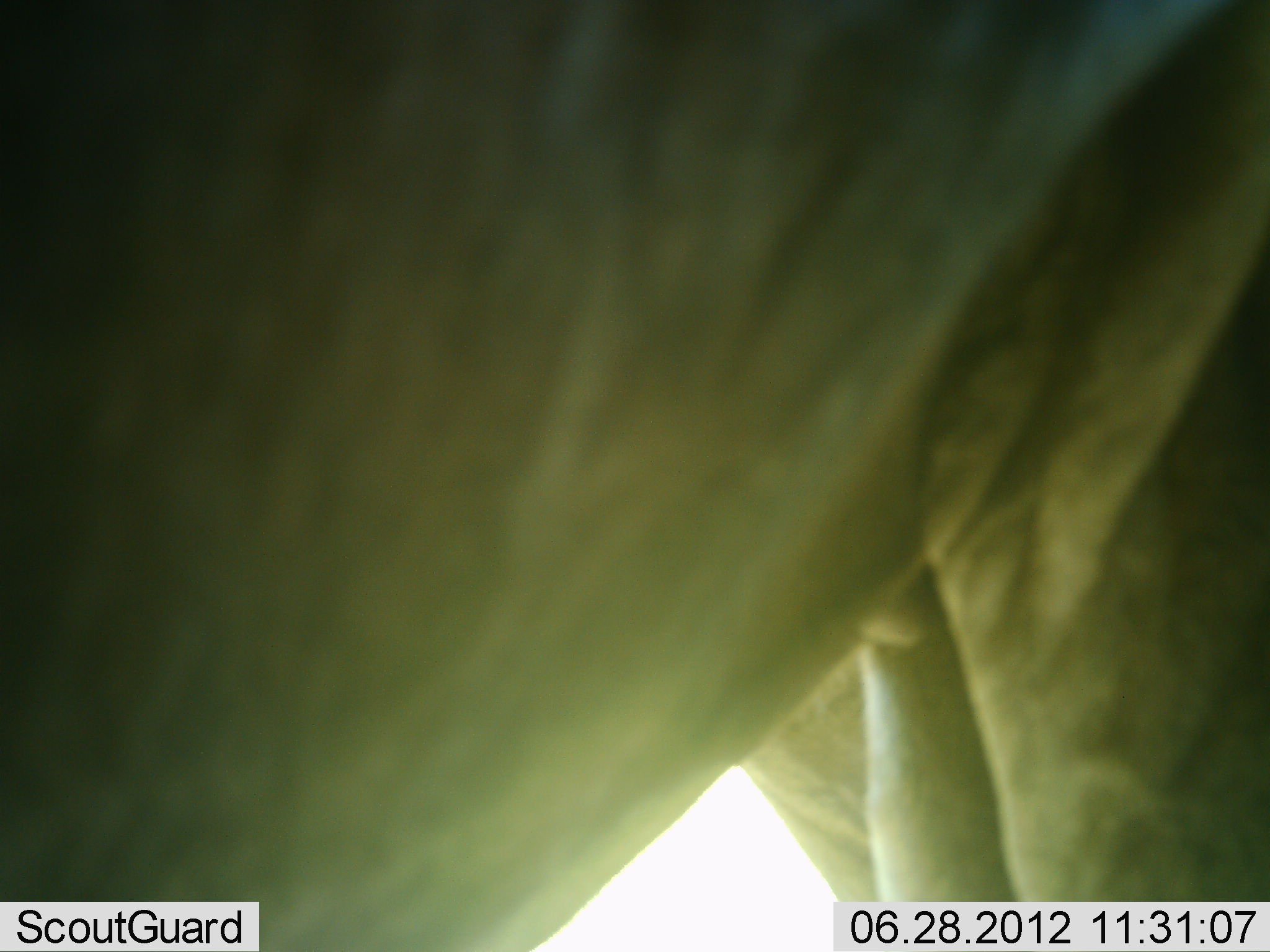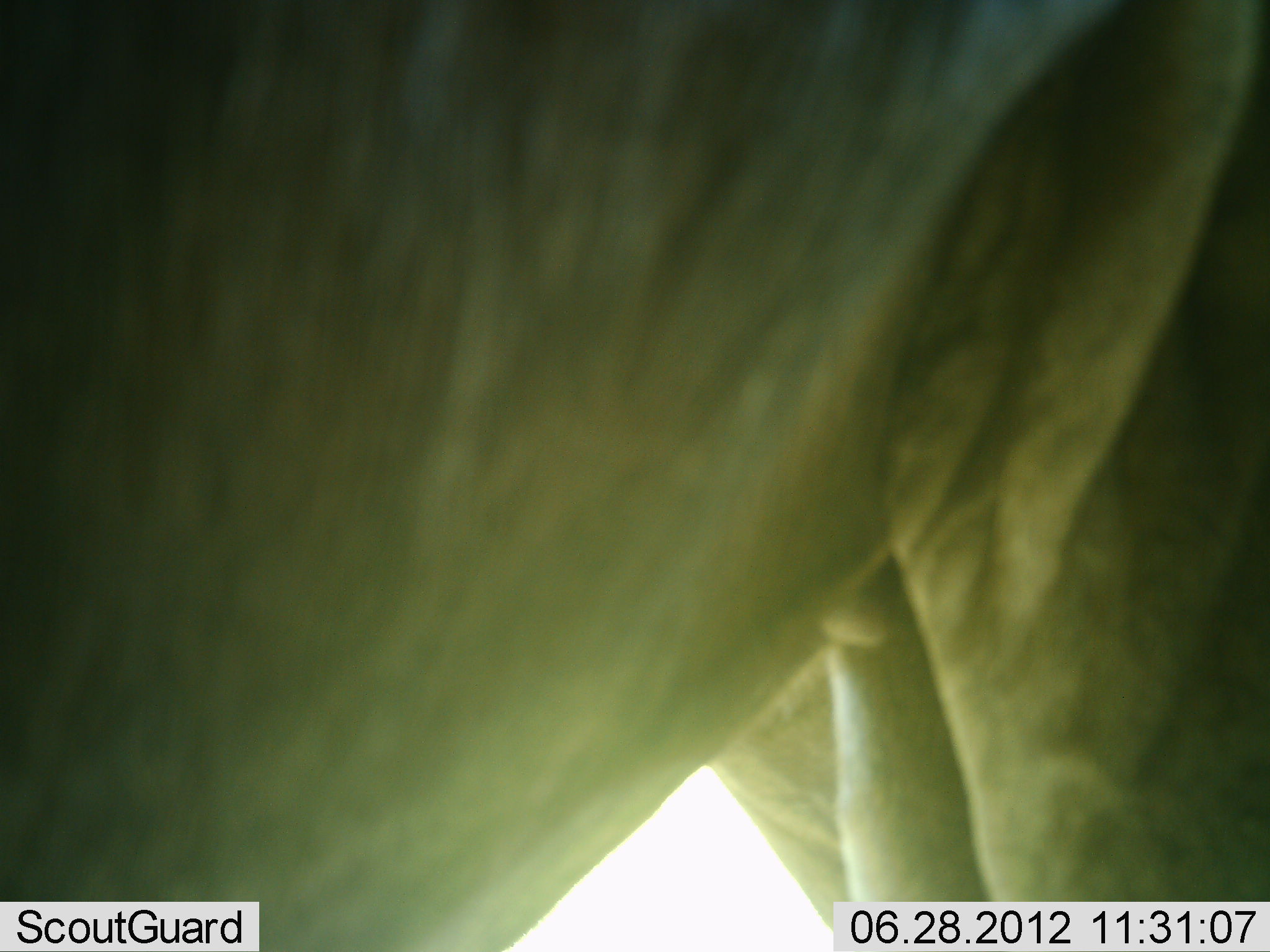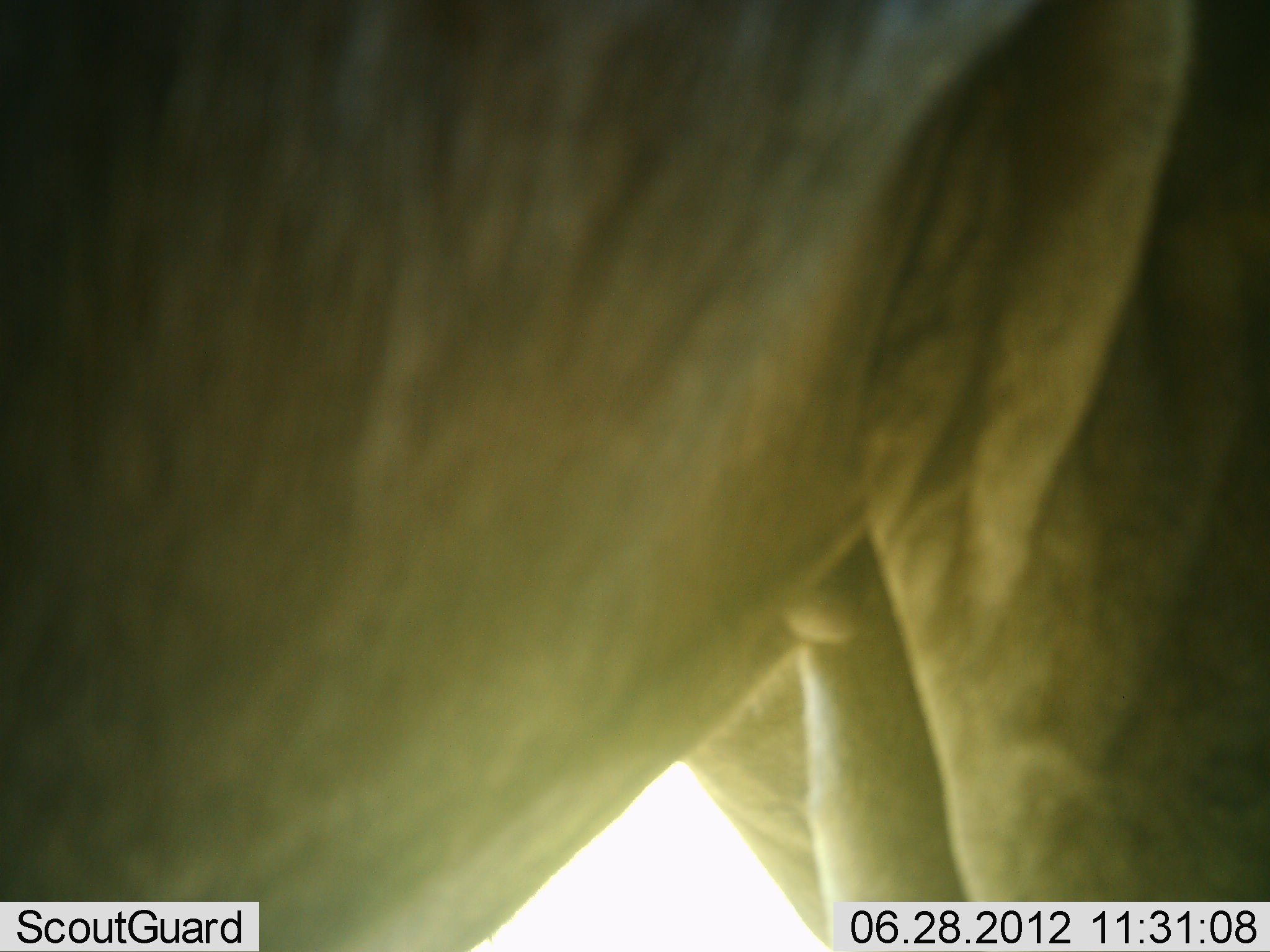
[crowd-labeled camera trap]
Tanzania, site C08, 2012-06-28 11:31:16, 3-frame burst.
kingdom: Animalia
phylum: Chordata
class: Mammalia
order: Artiodactyla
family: Bovidae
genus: Connochaetes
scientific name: Connochaetes taurinus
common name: blue wildebeest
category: wildebeest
Wildebeest (blue wildebeest) (Connochaetes taurinus), count 1. Behavior (volunteer vote fractions): standing 100%, resting 0%, moving 0%, interacting 0%. Young present (vote fraction): 0%. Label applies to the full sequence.